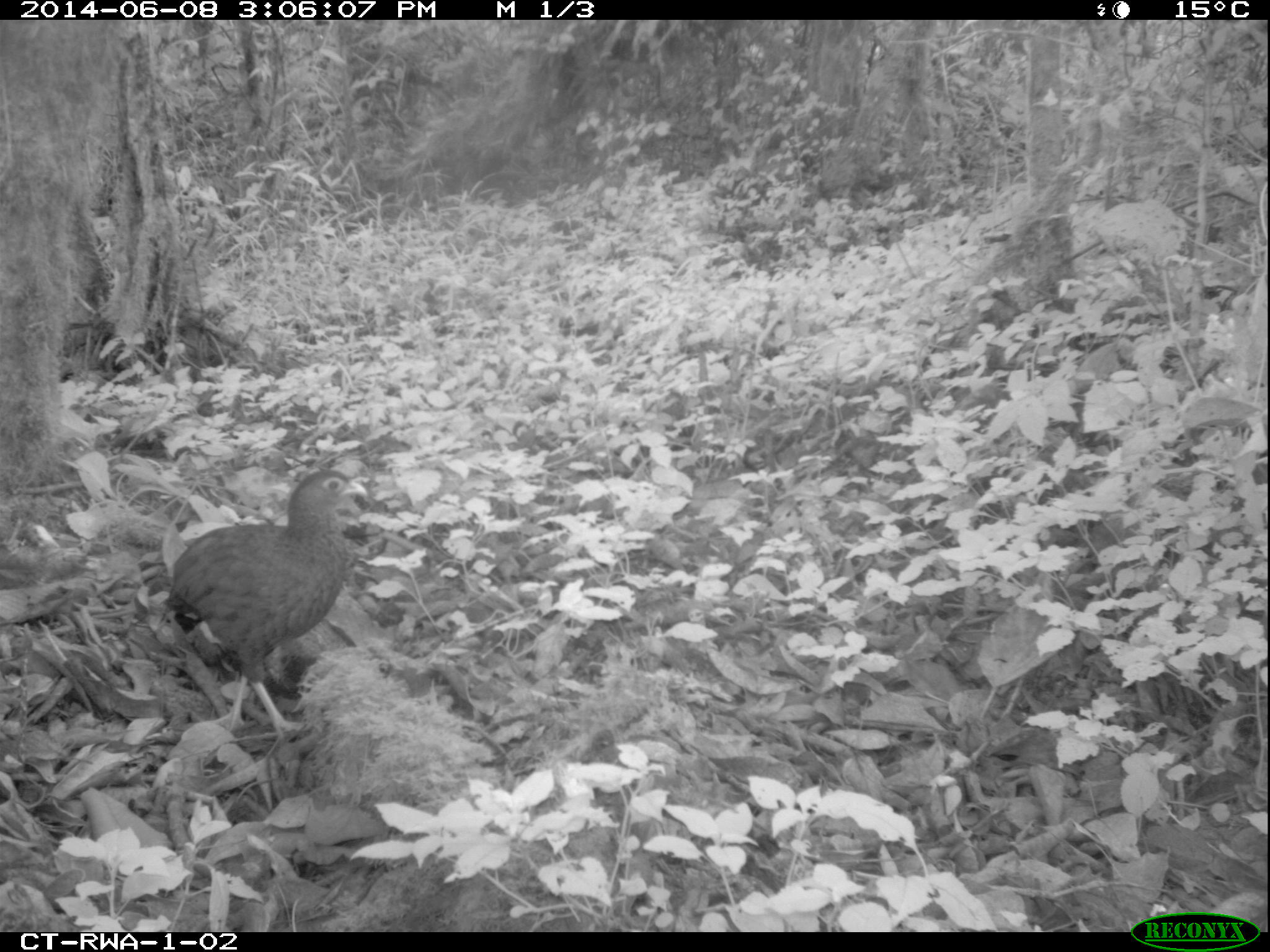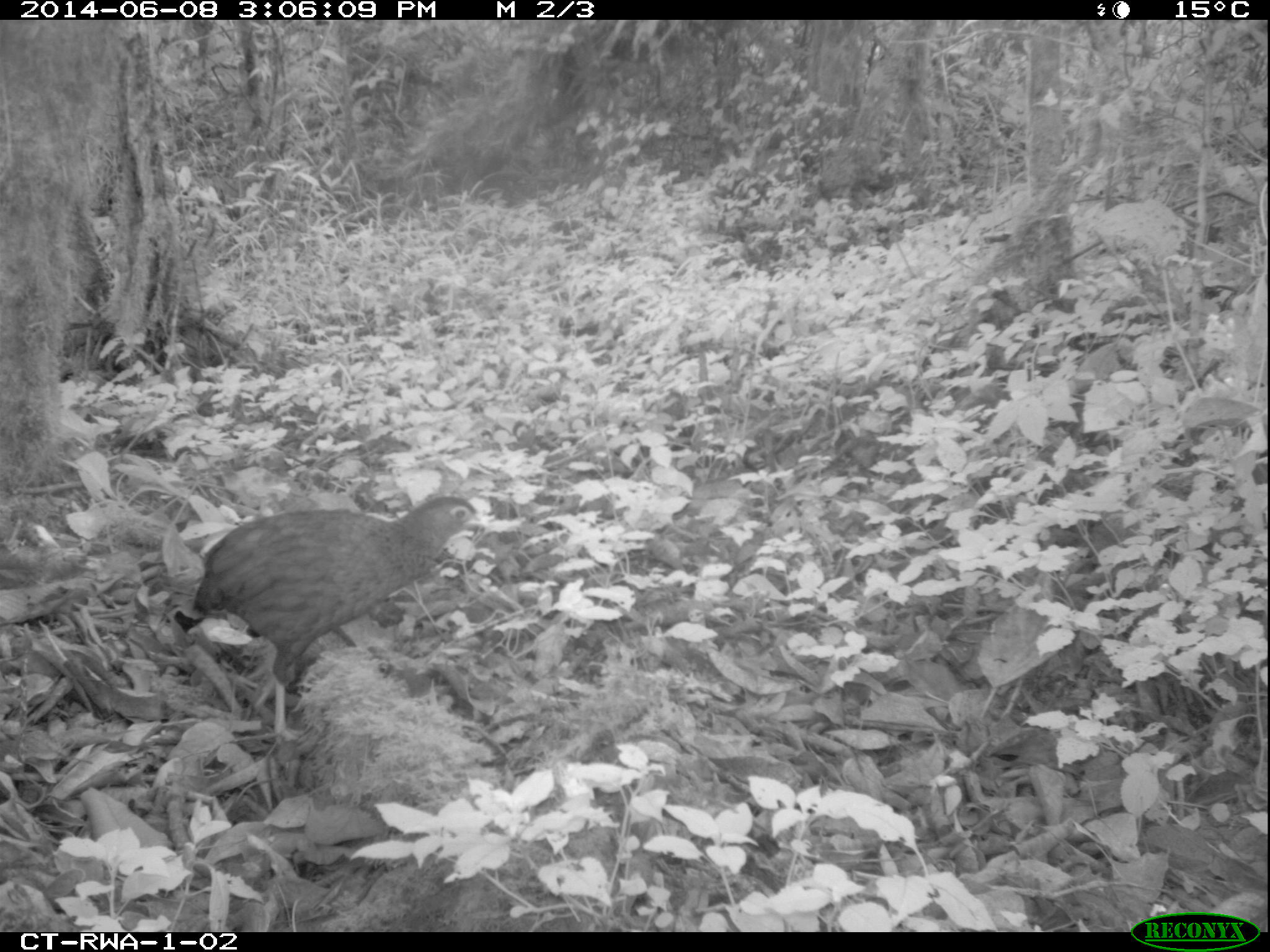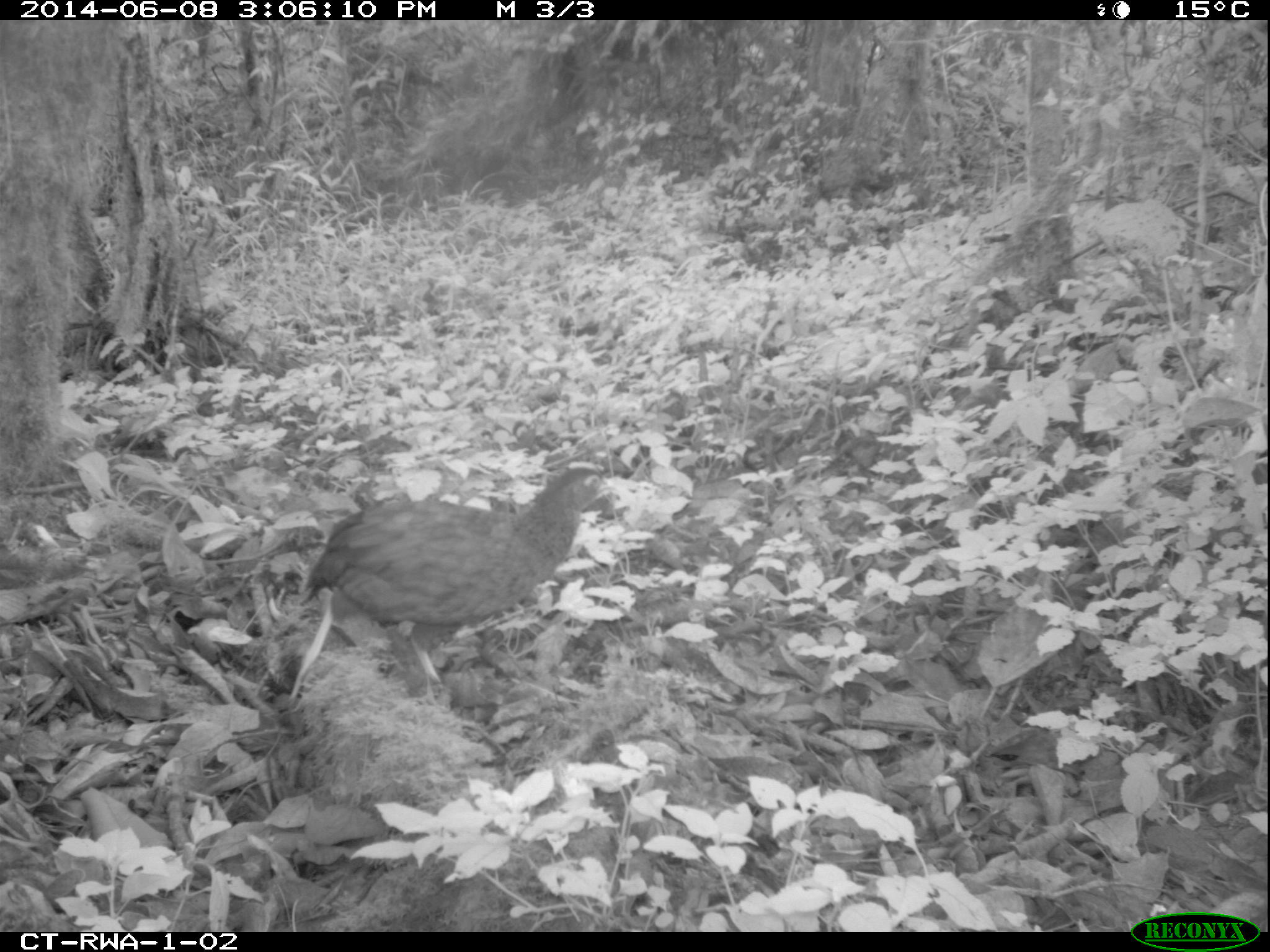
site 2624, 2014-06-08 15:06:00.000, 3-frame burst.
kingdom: Animalia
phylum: Chordata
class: Aves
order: Galliformes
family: Phasianidae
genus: Pternistis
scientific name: Pternistis nobilis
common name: handsome francolin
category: francolinus nobilis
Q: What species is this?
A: Francolinus nobilis (handsome francolin) (Pternistis nobilis).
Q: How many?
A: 1.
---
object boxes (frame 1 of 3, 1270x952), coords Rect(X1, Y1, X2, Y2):
francolinus nobilis: Rect(160, 469, 367, 743)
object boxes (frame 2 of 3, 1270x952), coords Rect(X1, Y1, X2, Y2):
francolinus nobilis: Rect(188, 494, 488, 743)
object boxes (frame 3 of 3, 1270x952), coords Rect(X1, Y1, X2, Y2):
francolinus nobilis: Rect(300, 463, 620, 687)